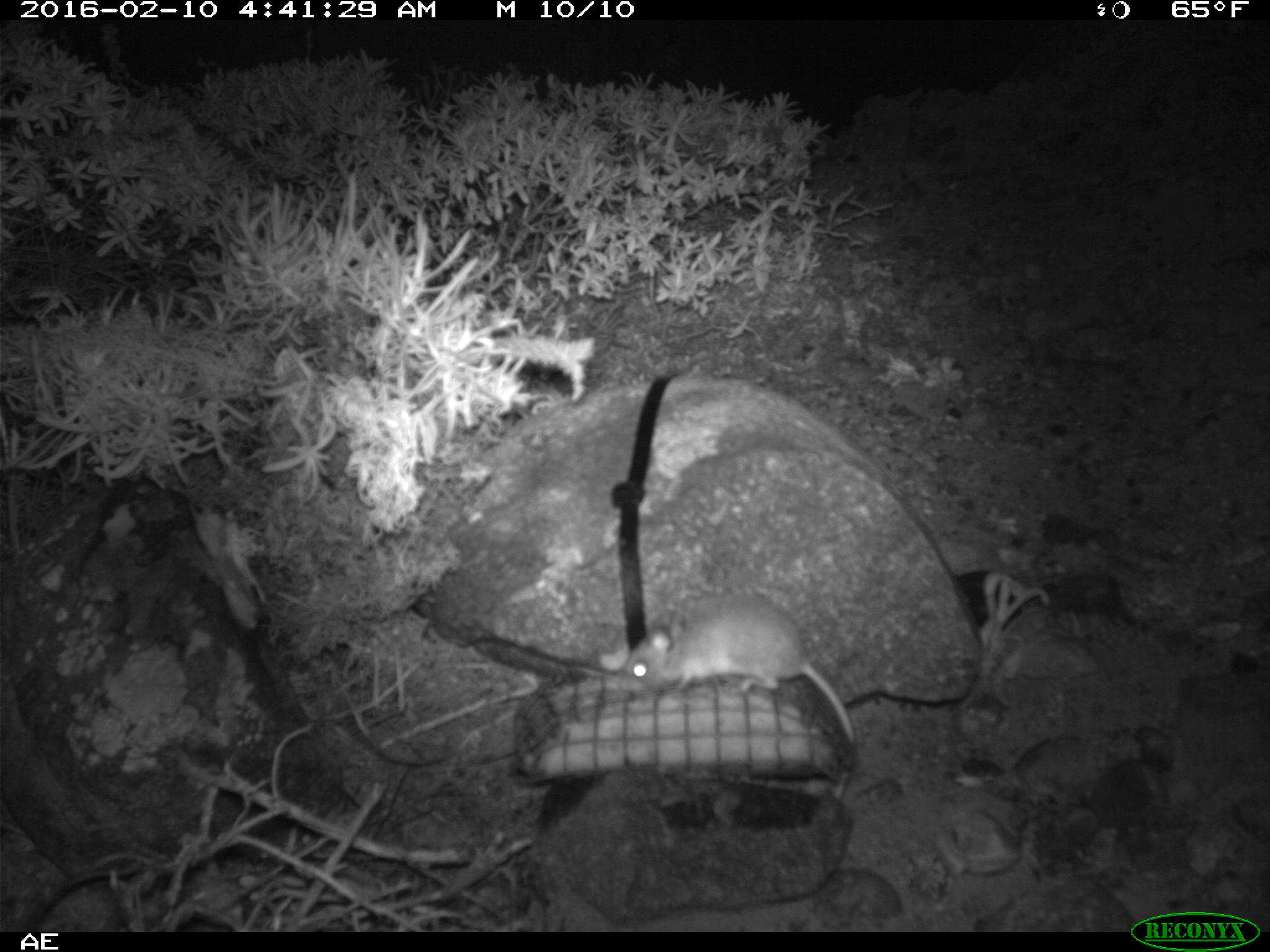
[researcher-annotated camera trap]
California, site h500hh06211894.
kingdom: Animalia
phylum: Chordata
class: Mammalia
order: Rodentia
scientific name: Rodentia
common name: rodent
Rodent (Rodentia).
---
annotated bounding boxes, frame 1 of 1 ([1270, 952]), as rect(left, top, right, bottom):
rodent: rect(624, 590, 858, 798)